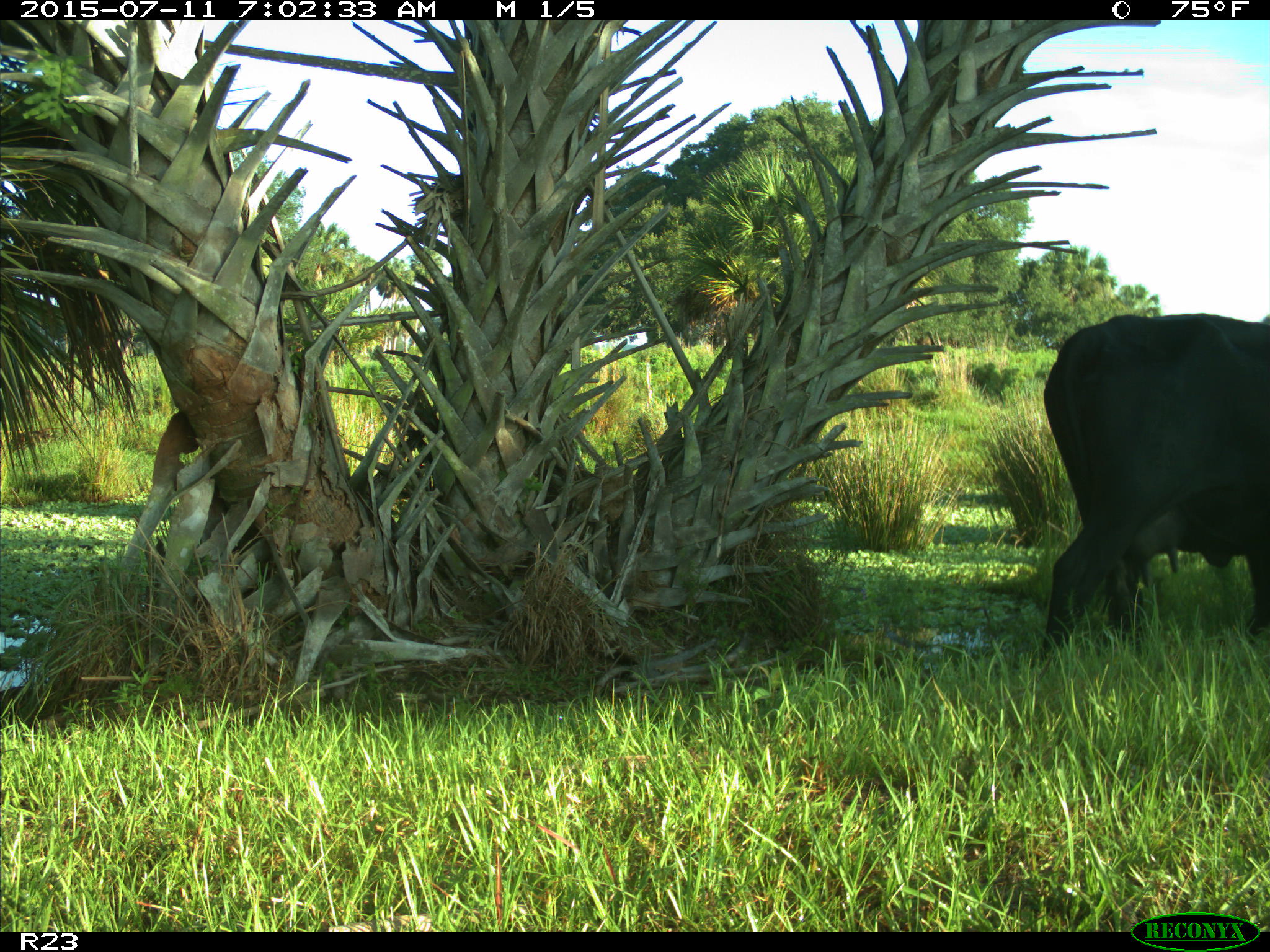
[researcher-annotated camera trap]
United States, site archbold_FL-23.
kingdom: Animalia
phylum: Chordata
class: Mammalia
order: Artiodactyla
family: Bovidae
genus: Bos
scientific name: Bos taurus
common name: domestic cow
Bos taurus (domestic cow).